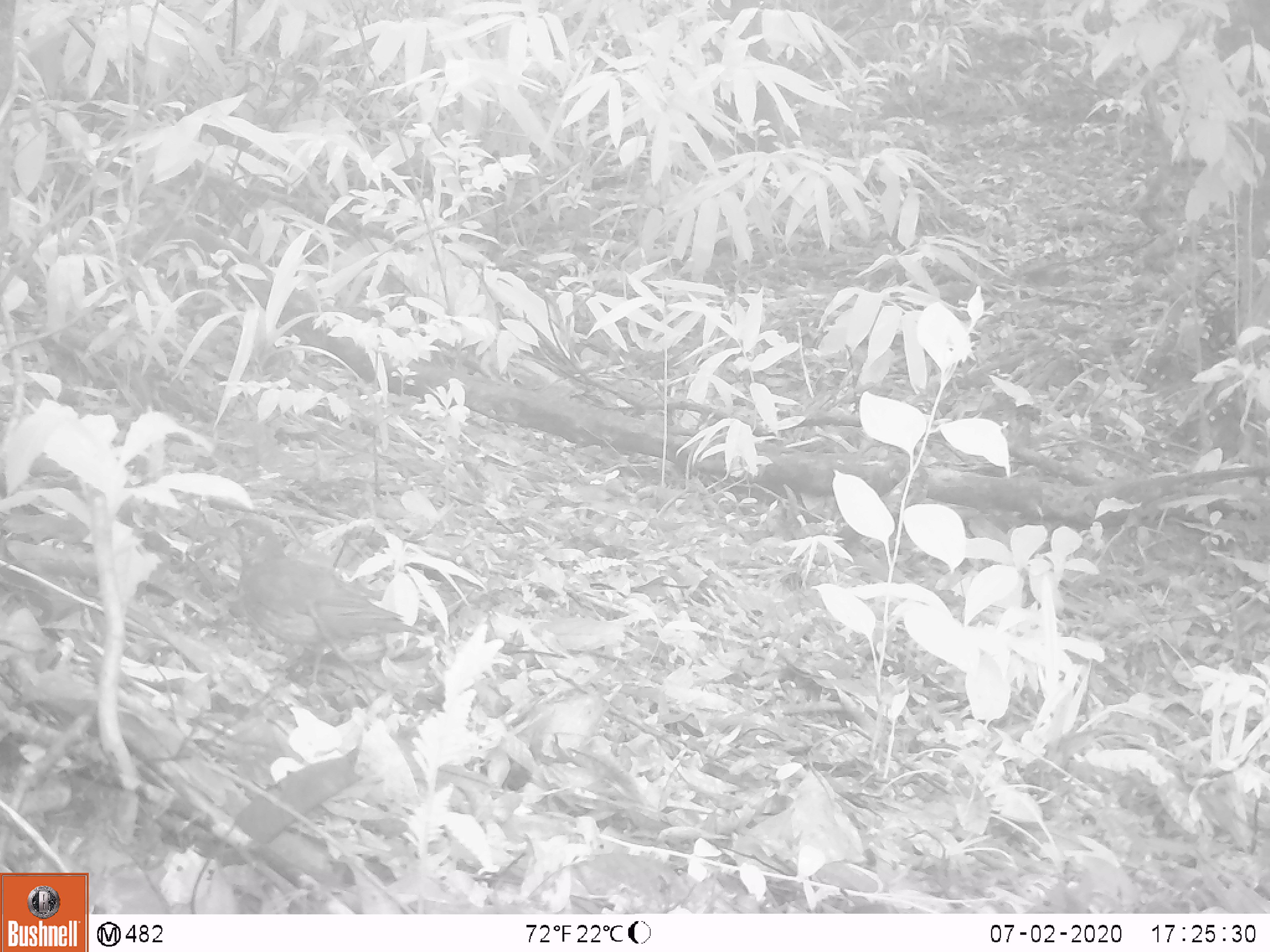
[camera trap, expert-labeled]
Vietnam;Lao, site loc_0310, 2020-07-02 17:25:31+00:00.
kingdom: Animalia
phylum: Chordata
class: Aves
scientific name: Aves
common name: bird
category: unidentified bird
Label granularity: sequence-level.